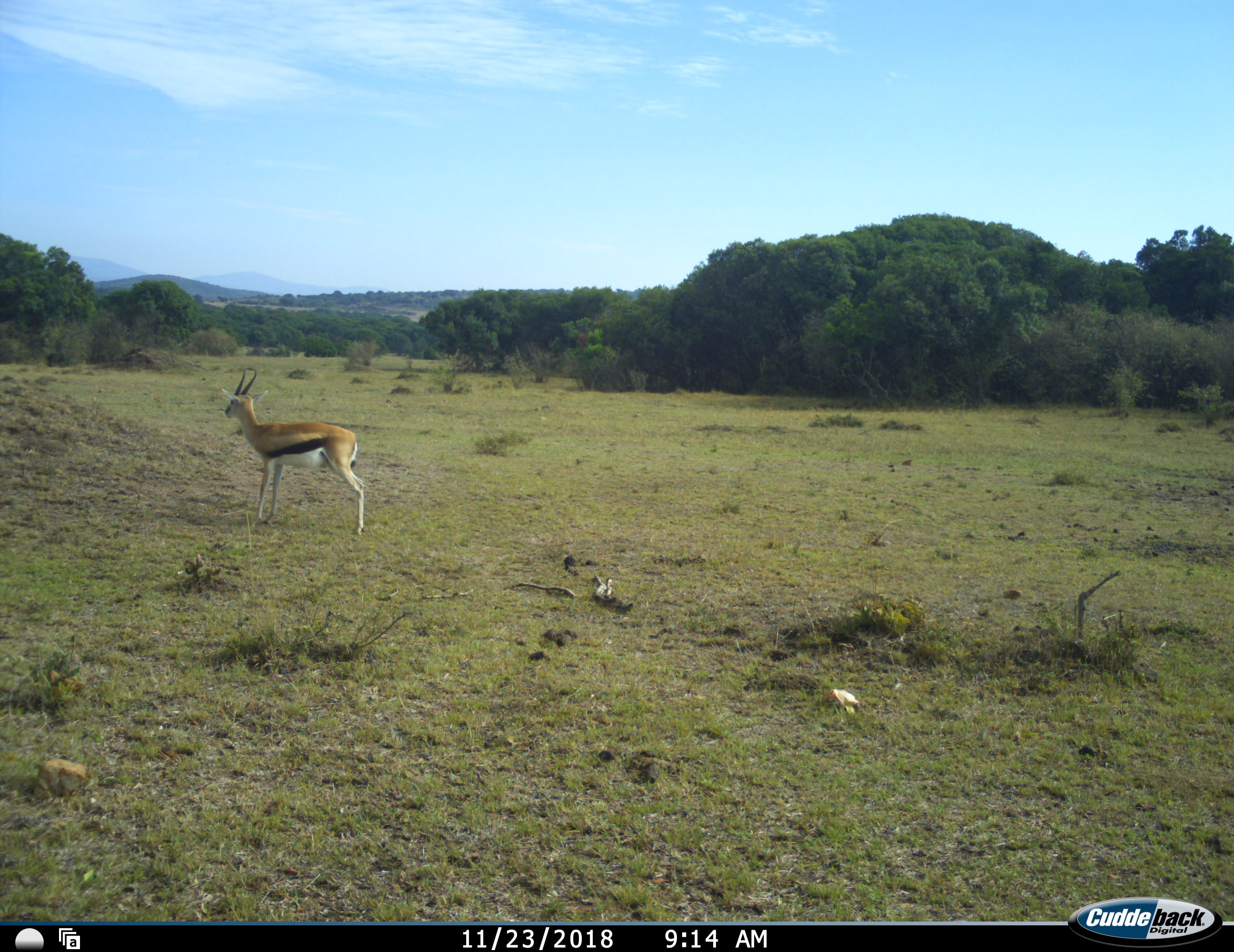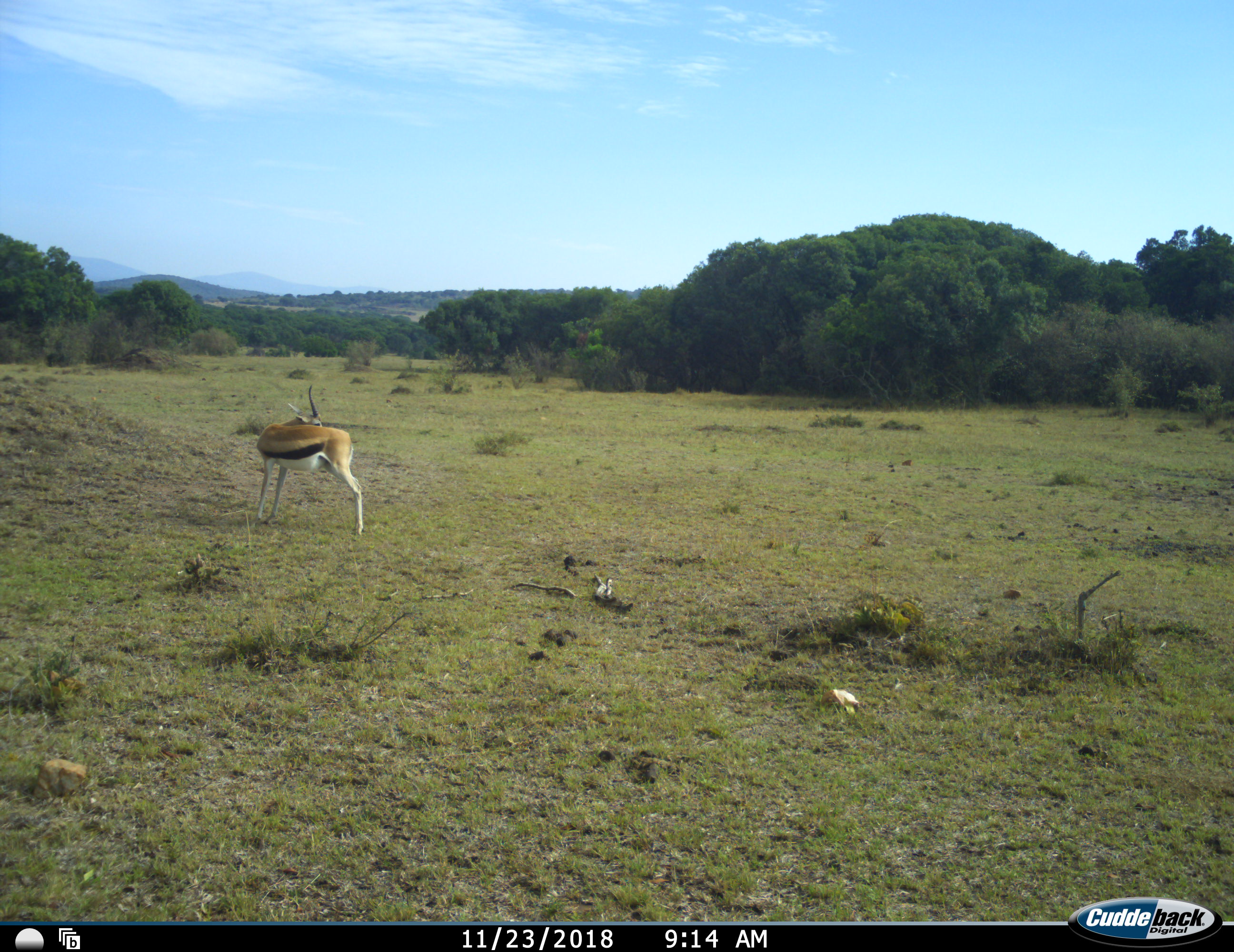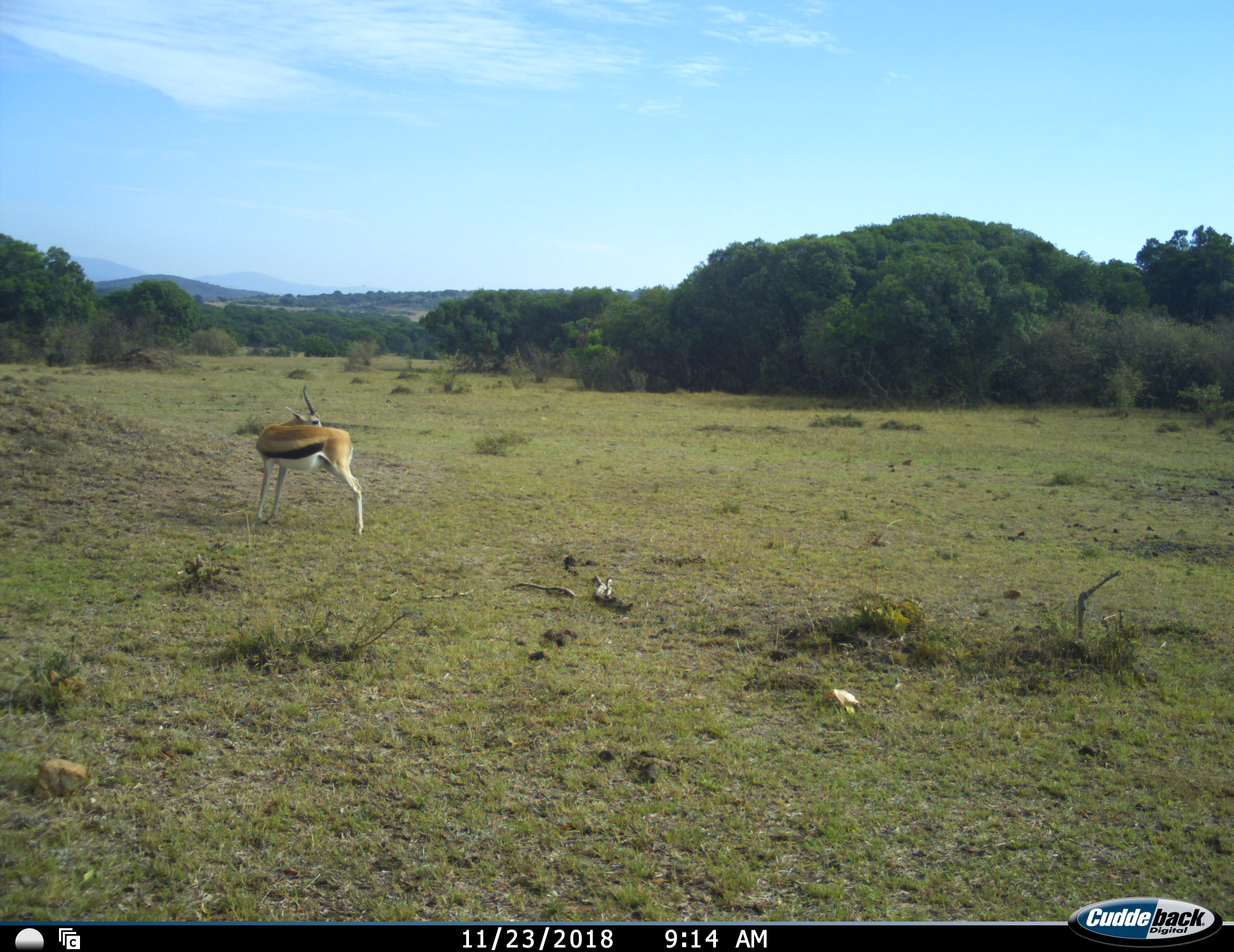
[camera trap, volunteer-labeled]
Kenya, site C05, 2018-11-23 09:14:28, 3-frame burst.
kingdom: Animalia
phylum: Chordata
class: Mammalia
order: Artiodactyla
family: Bovidae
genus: Eudorcas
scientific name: Eudorcas thomsonii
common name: thomson's gazelle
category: gazellethomsons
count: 1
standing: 100%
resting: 0%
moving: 0%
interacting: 10%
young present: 0%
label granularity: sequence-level